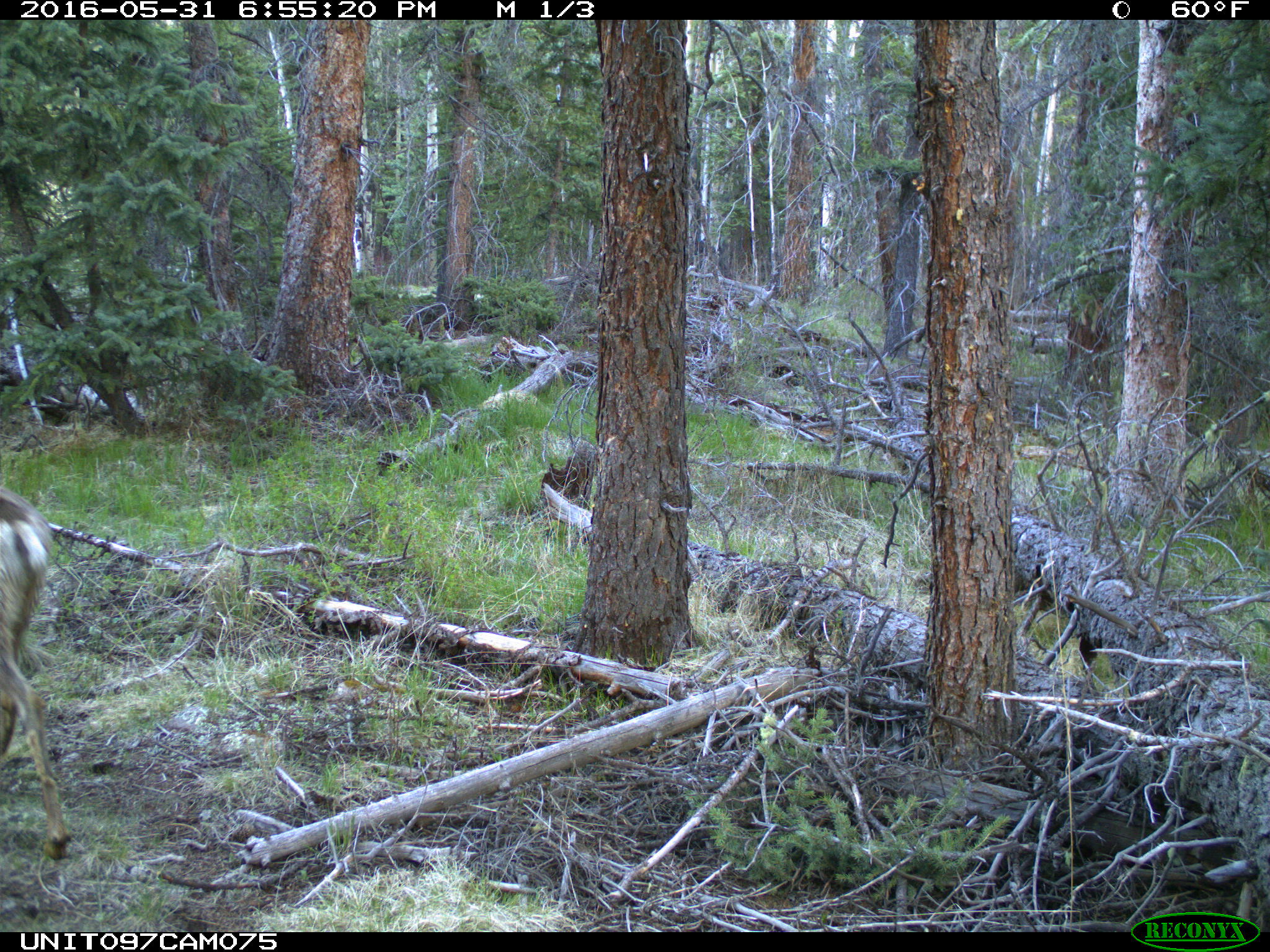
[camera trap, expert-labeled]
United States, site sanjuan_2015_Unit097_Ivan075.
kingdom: Animalia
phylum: Chordata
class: Mammalia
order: Artiodactyla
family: Cervidae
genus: Odocoileus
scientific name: Odocoileus hemionus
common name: mule deer